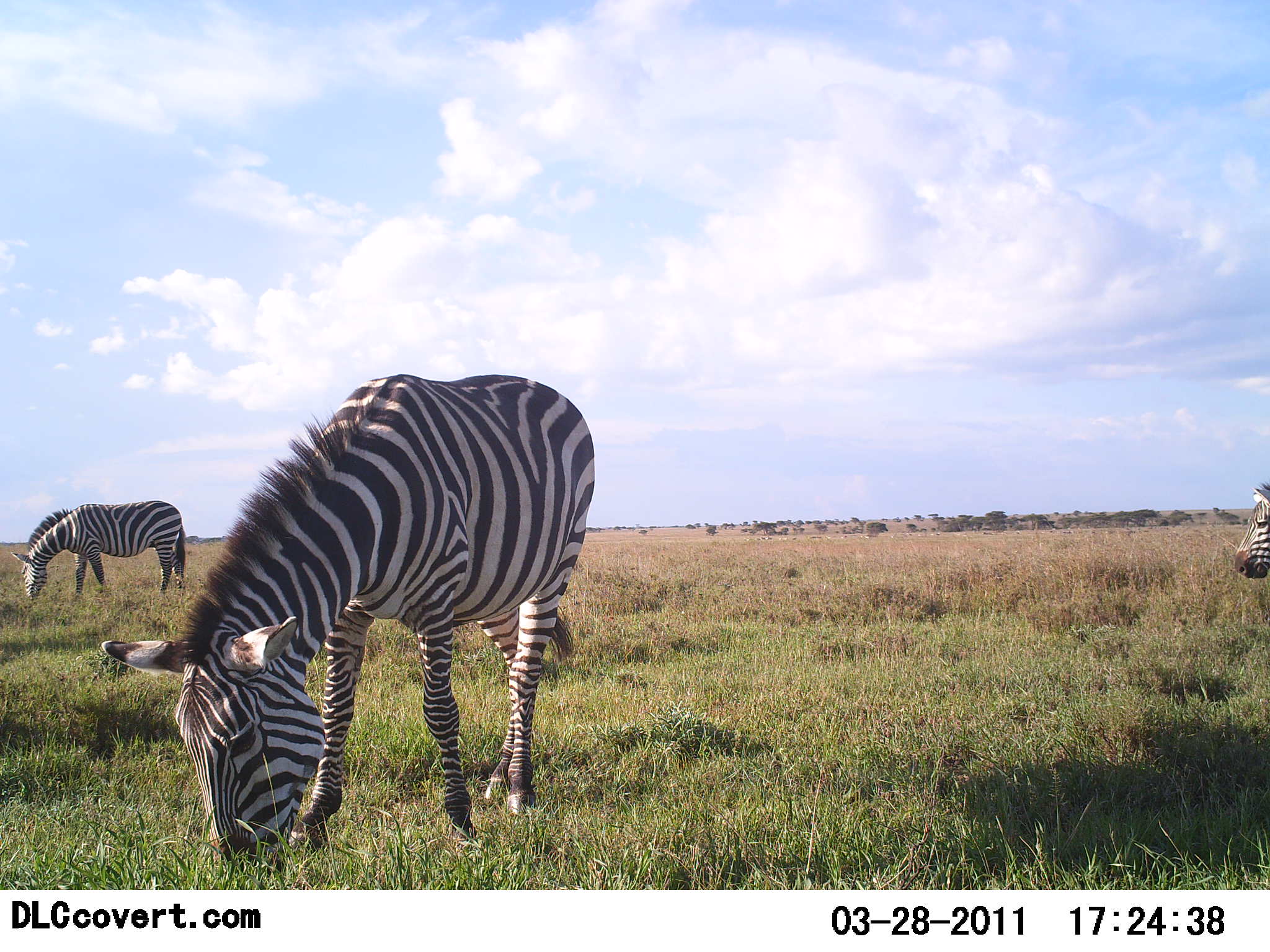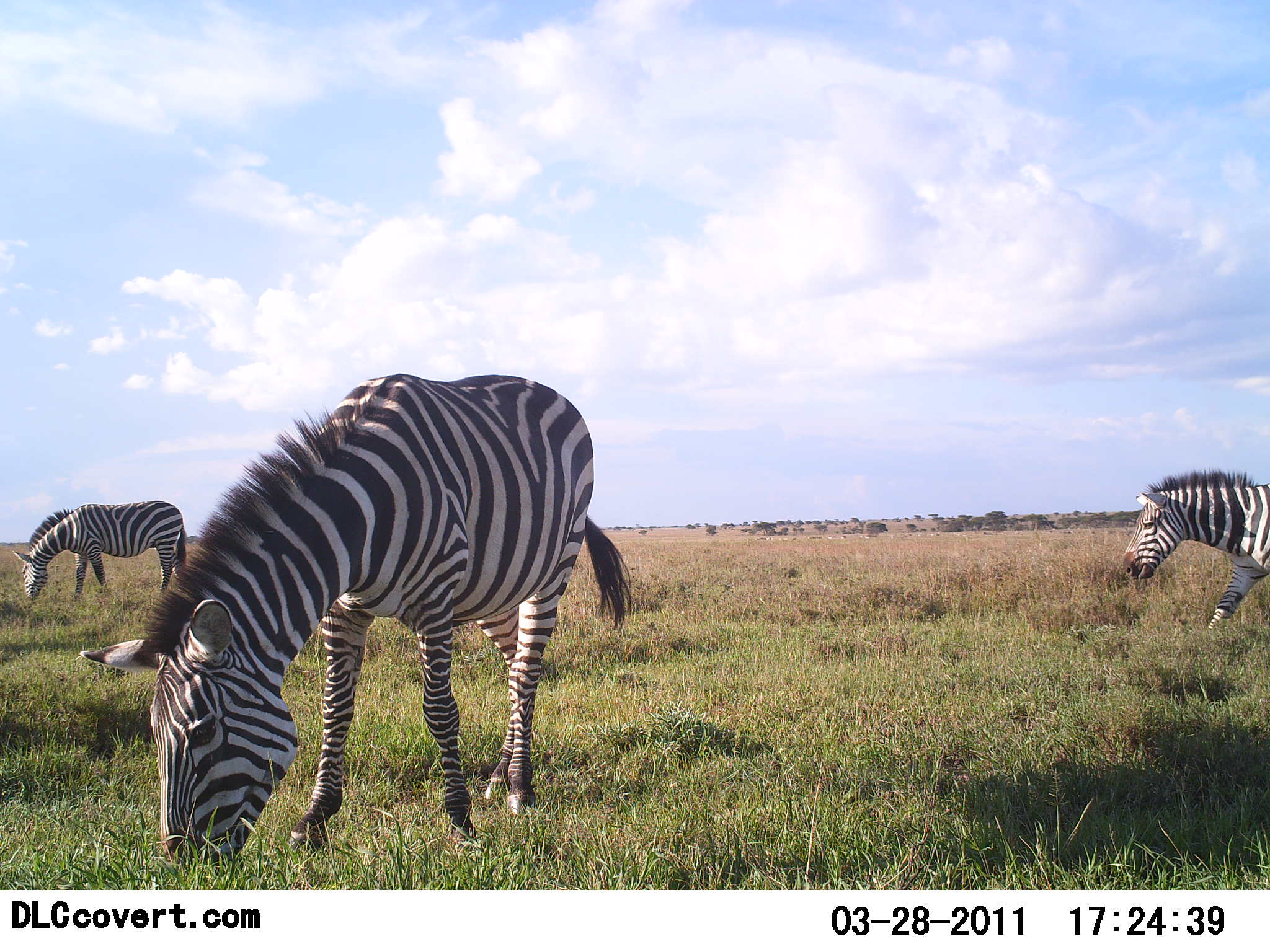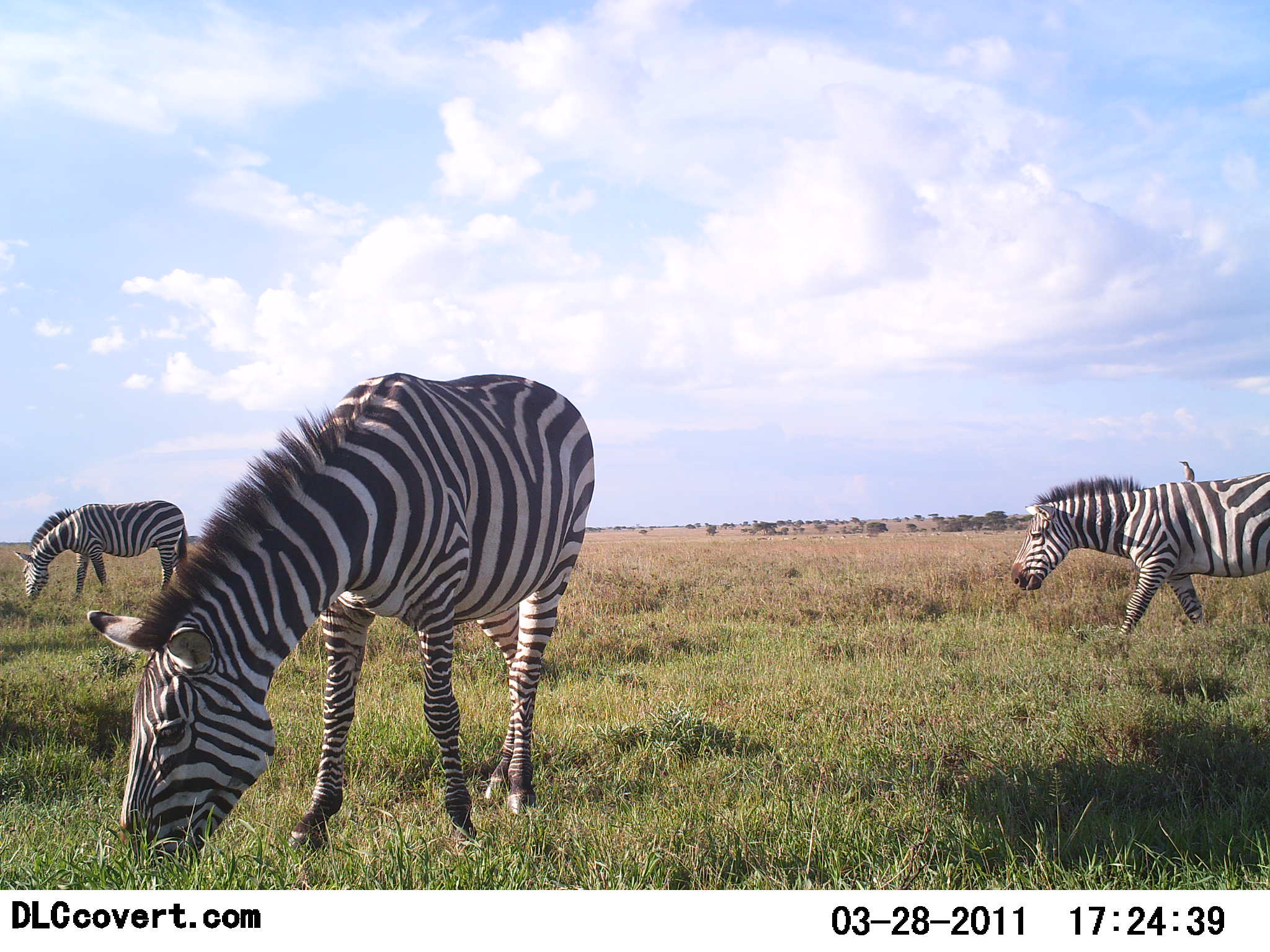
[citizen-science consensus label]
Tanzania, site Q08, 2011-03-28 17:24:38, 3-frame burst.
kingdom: Animalia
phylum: Chordata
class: Mammalia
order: Perissodactyla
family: Equidae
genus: Equus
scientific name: Equus quagga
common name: plains zebra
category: zebra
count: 3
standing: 17%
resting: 0%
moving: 67%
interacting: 0%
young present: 0%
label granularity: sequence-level